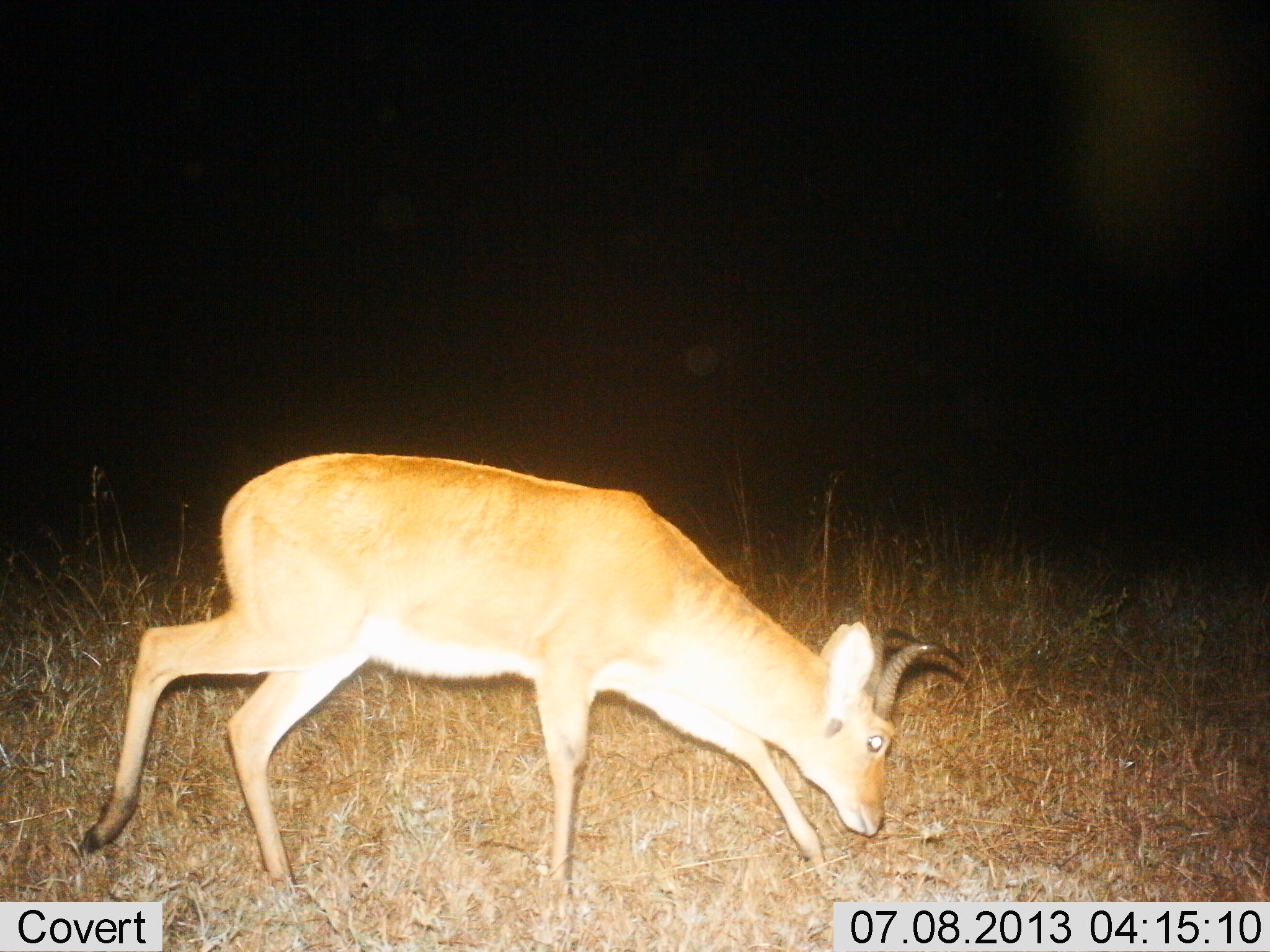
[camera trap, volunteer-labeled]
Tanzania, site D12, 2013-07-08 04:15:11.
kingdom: Animalia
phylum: Chordata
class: Mammalia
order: Artiodactyla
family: Bovidae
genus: Redunca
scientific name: Redunca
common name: reedbuck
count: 1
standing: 5%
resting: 0%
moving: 52%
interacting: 0%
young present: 0%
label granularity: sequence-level